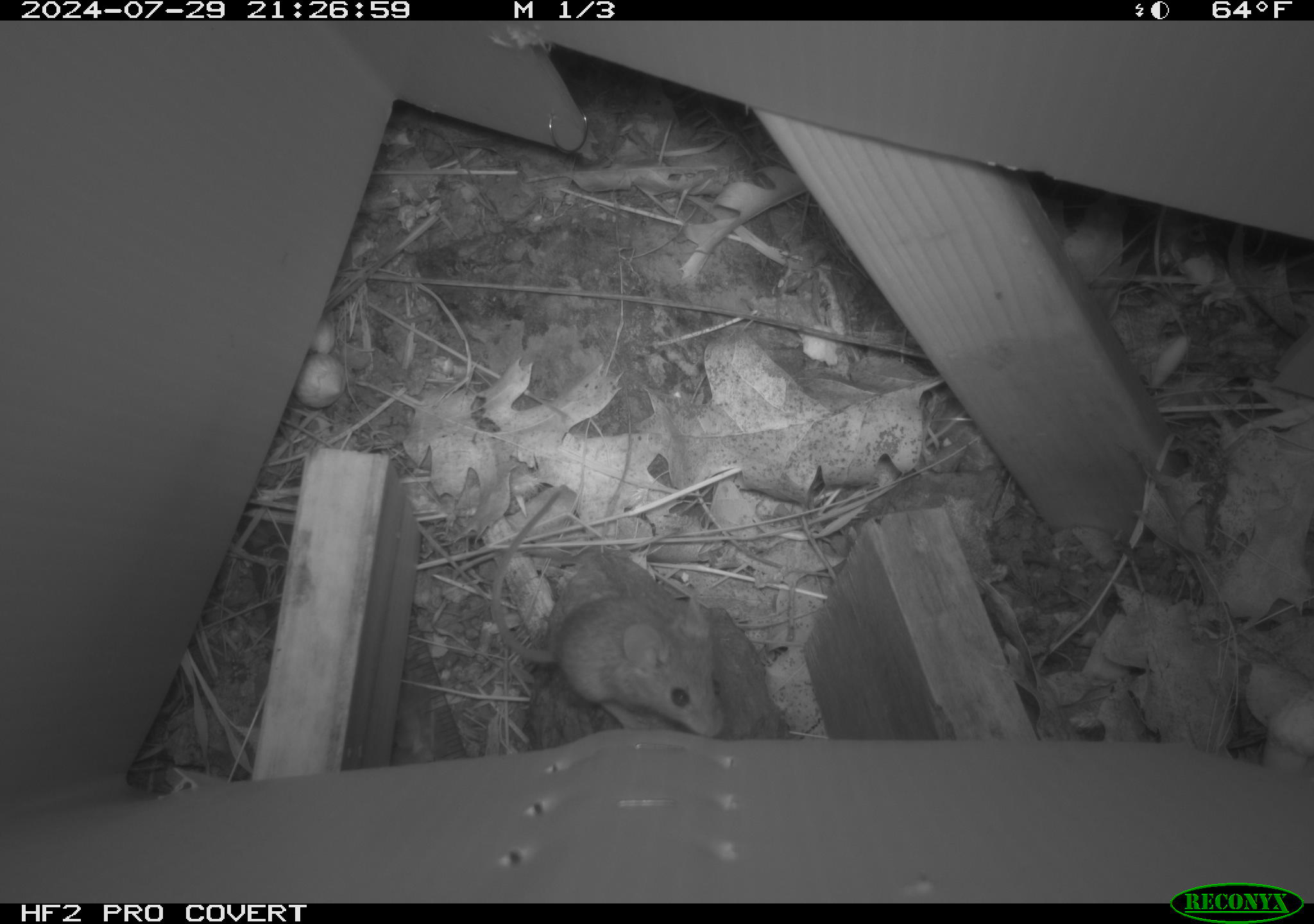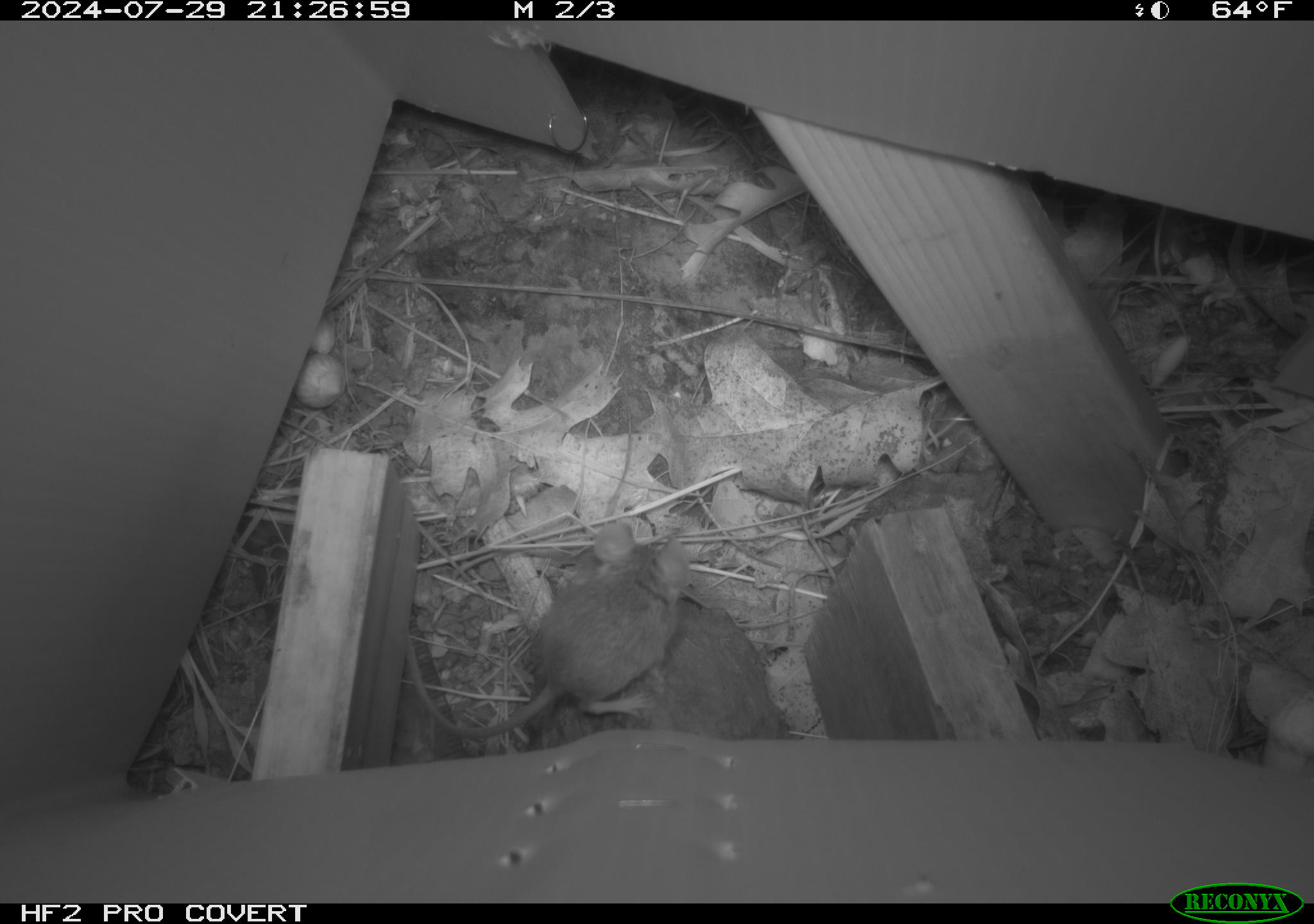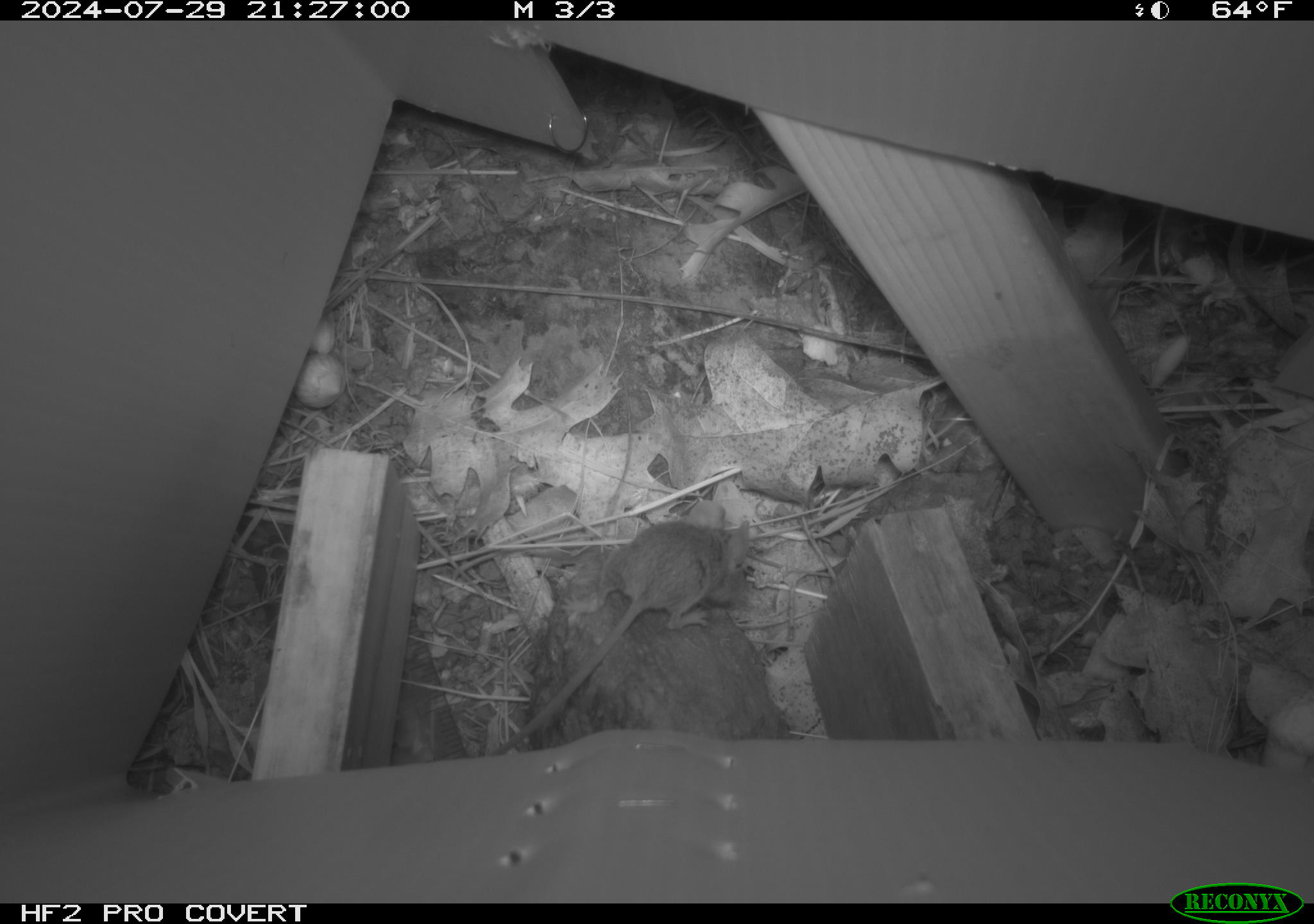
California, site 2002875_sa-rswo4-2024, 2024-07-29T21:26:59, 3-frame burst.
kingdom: Animalia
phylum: Chordata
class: Mammalia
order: Rodentia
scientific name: Rodentia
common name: mouse species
Mouse species (Rodentia).